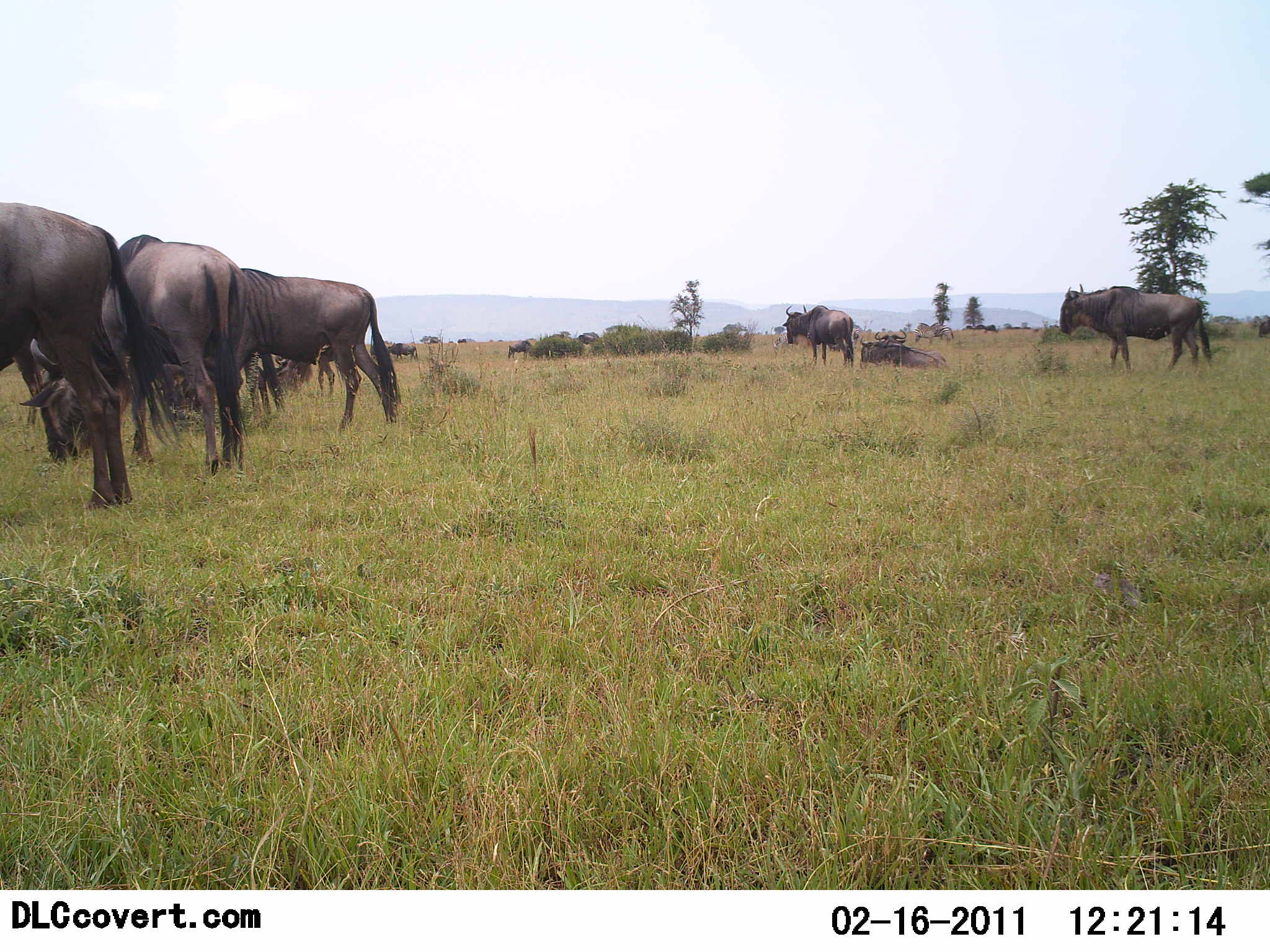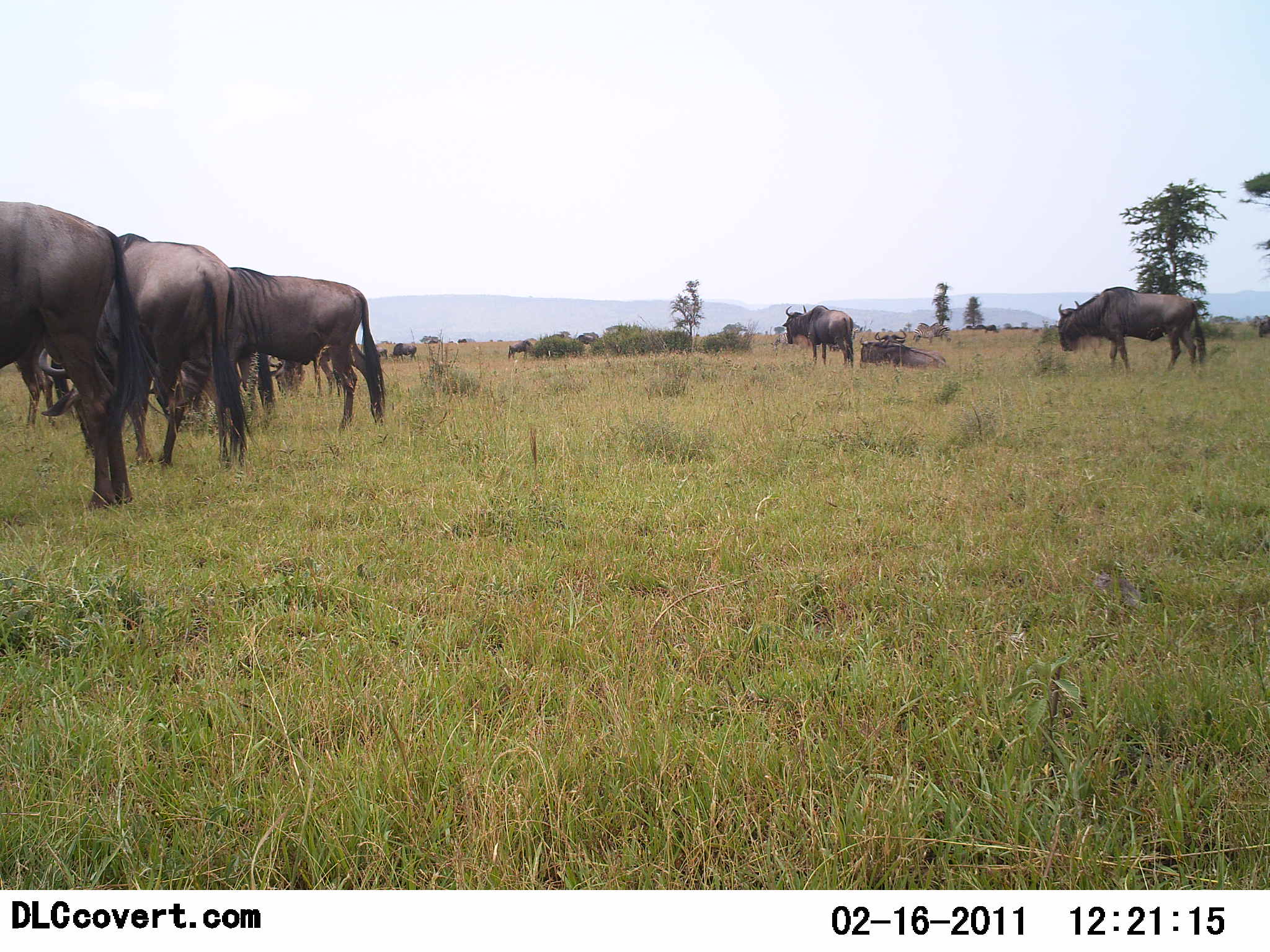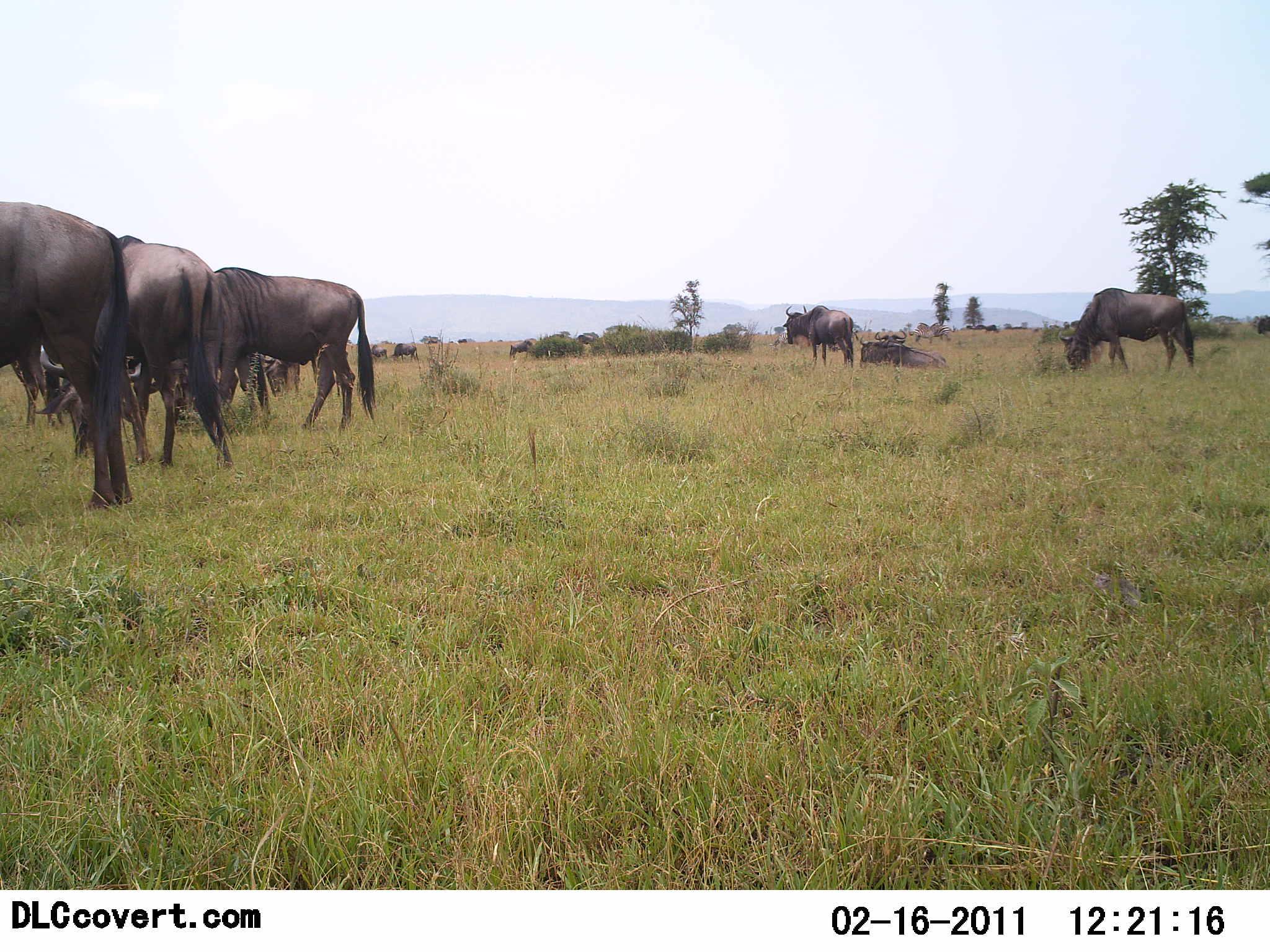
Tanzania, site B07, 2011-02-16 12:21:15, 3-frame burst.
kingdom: Animalia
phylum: Chordata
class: Mammalia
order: Artiodactyla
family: Bovidae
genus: Connochaetes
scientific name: Connochaetes taurinus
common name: blue wildebeest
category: wildebeest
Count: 11-50.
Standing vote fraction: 82%.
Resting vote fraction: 55%.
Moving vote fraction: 36%.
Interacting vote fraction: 9%.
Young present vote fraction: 0%.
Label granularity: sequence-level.